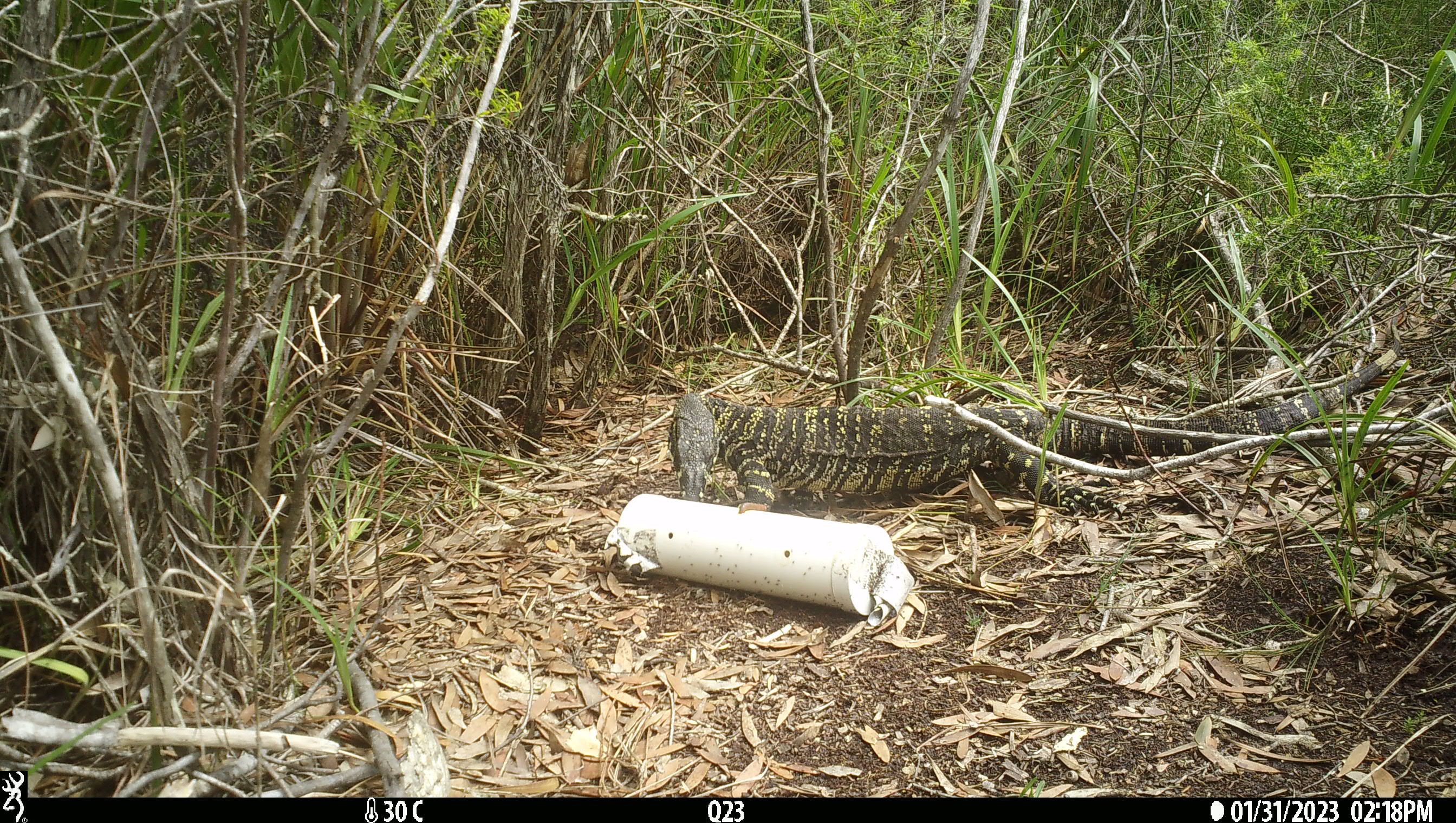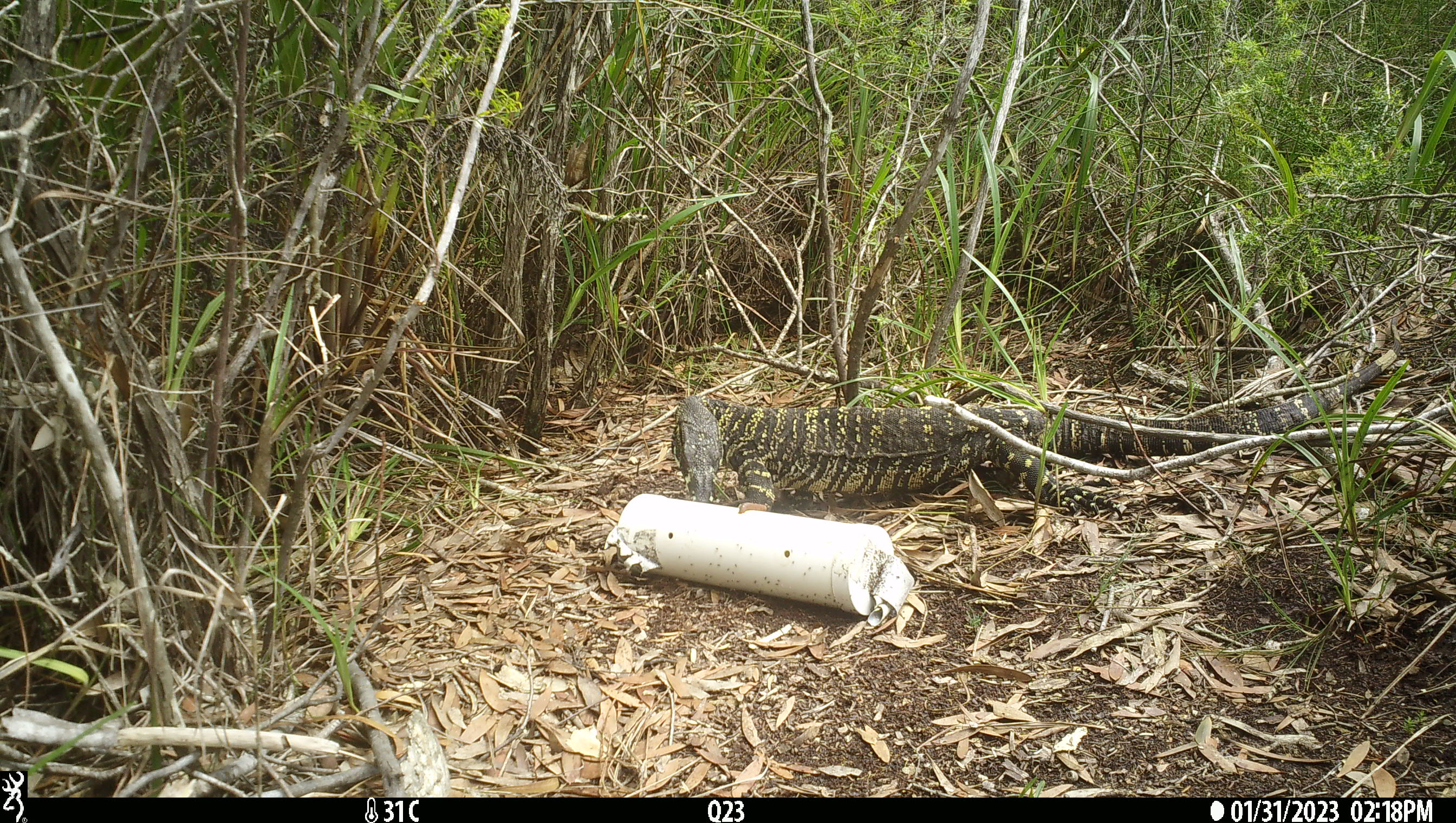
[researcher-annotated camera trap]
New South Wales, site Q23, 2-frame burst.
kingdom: Animalia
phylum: Chordata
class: Reptilia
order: Squamata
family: Varanidae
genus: Varanus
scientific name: Varanus varius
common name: lace monitor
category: goanna